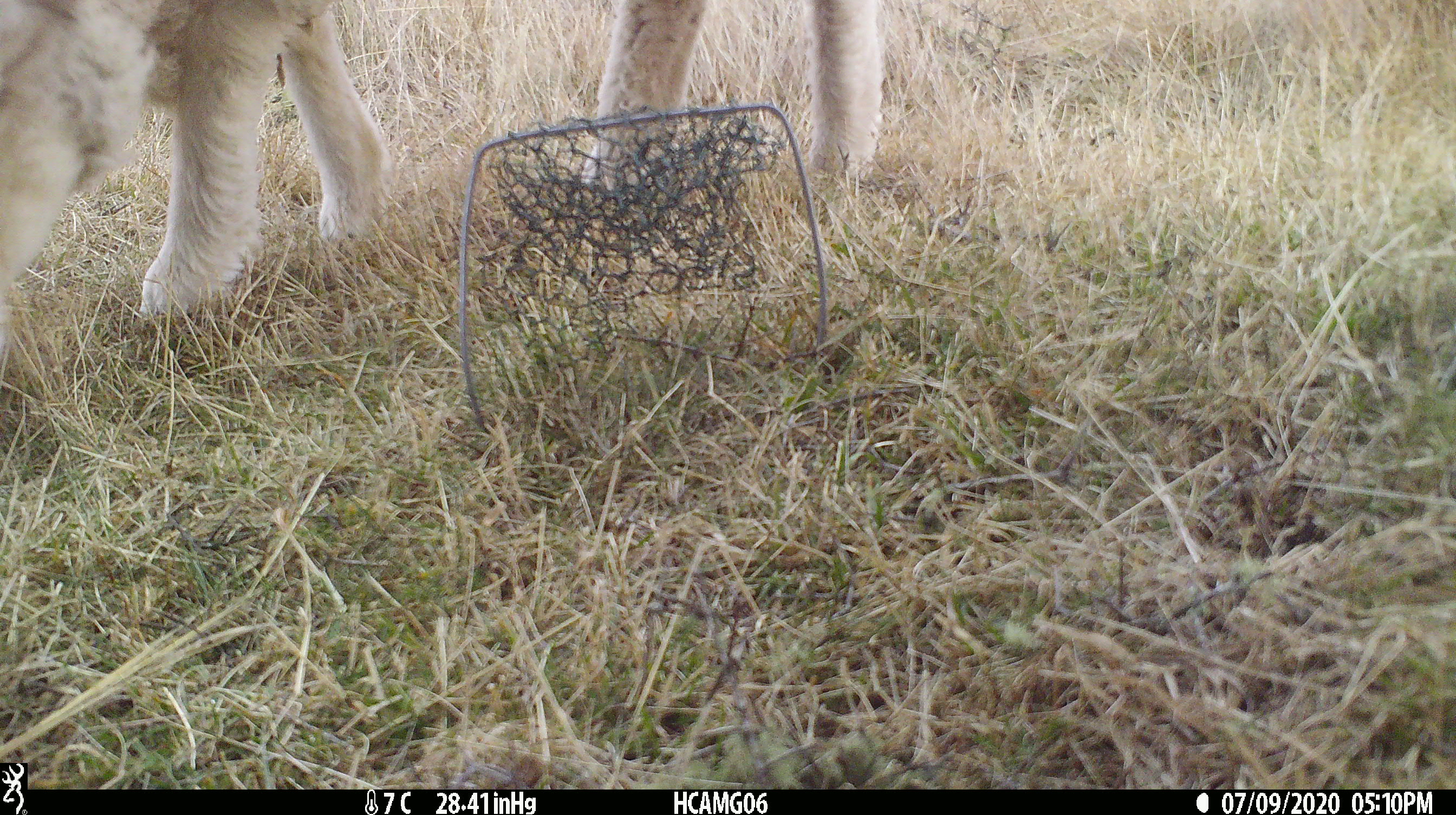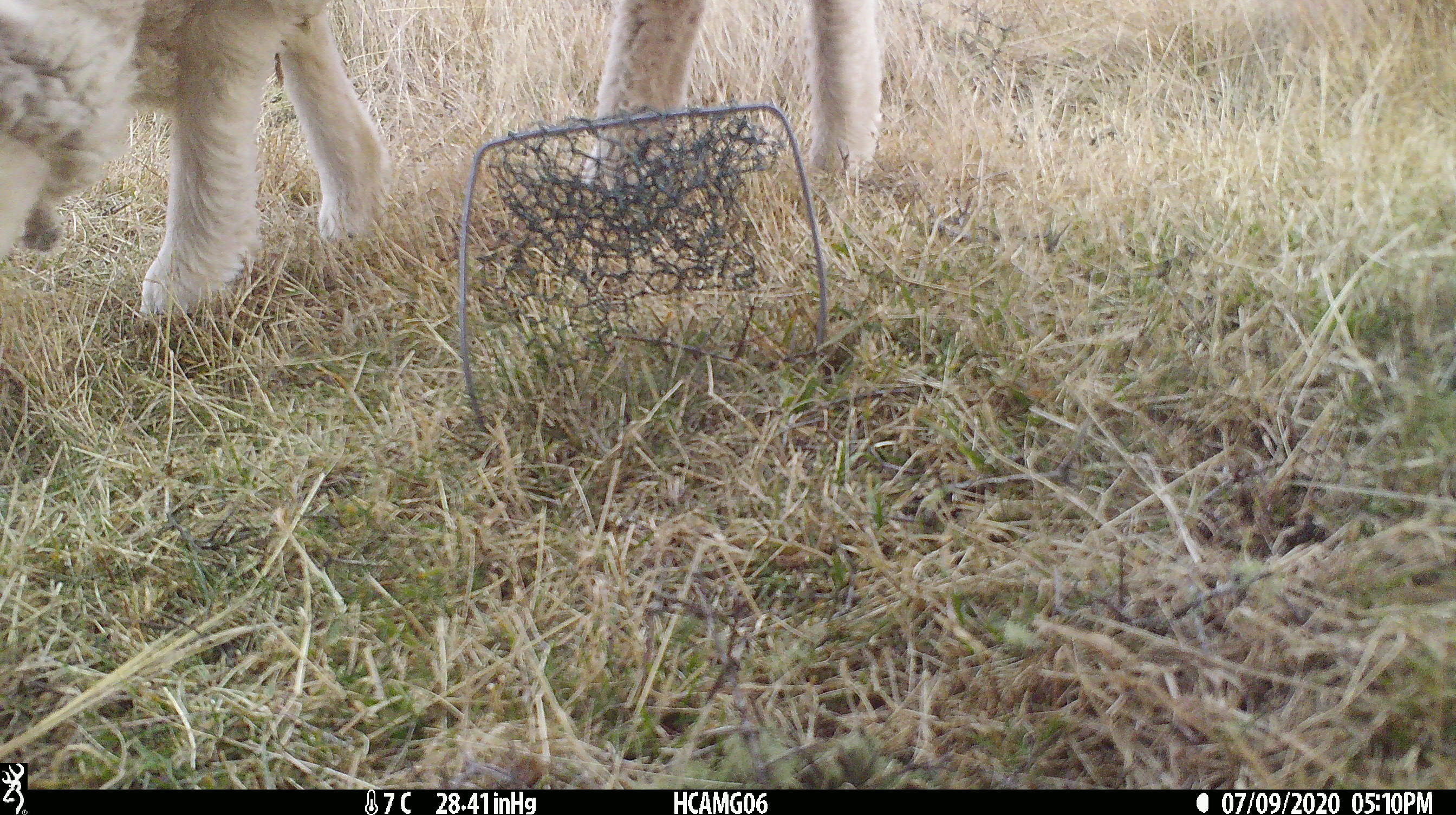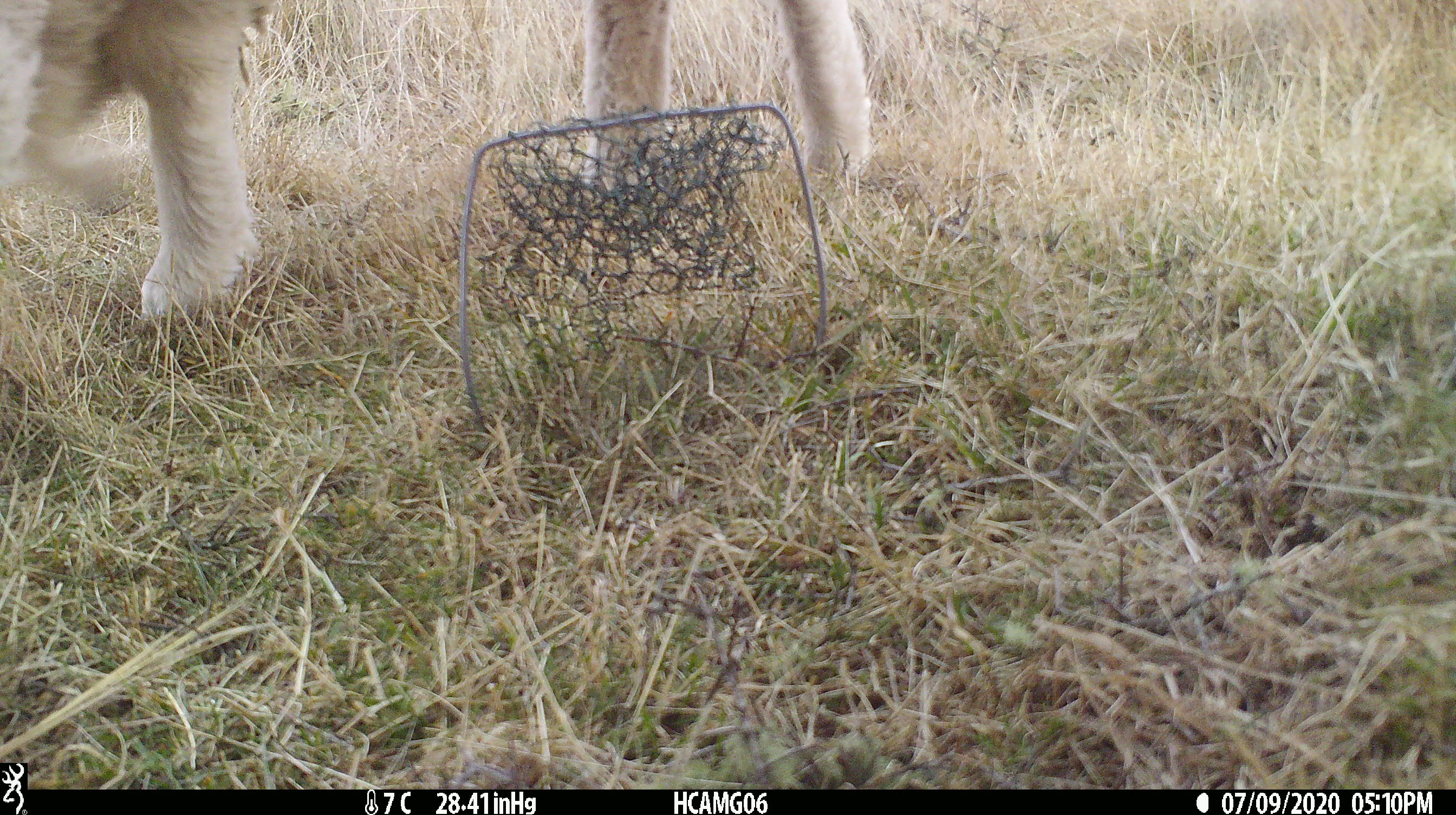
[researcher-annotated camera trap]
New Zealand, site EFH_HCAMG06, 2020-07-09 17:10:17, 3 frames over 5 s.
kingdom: Animalia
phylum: Chordata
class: Mammalia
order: Artiodactyla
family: Bovidae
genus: Ovis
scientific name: Ovis aries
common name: domestic sheep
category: sheep